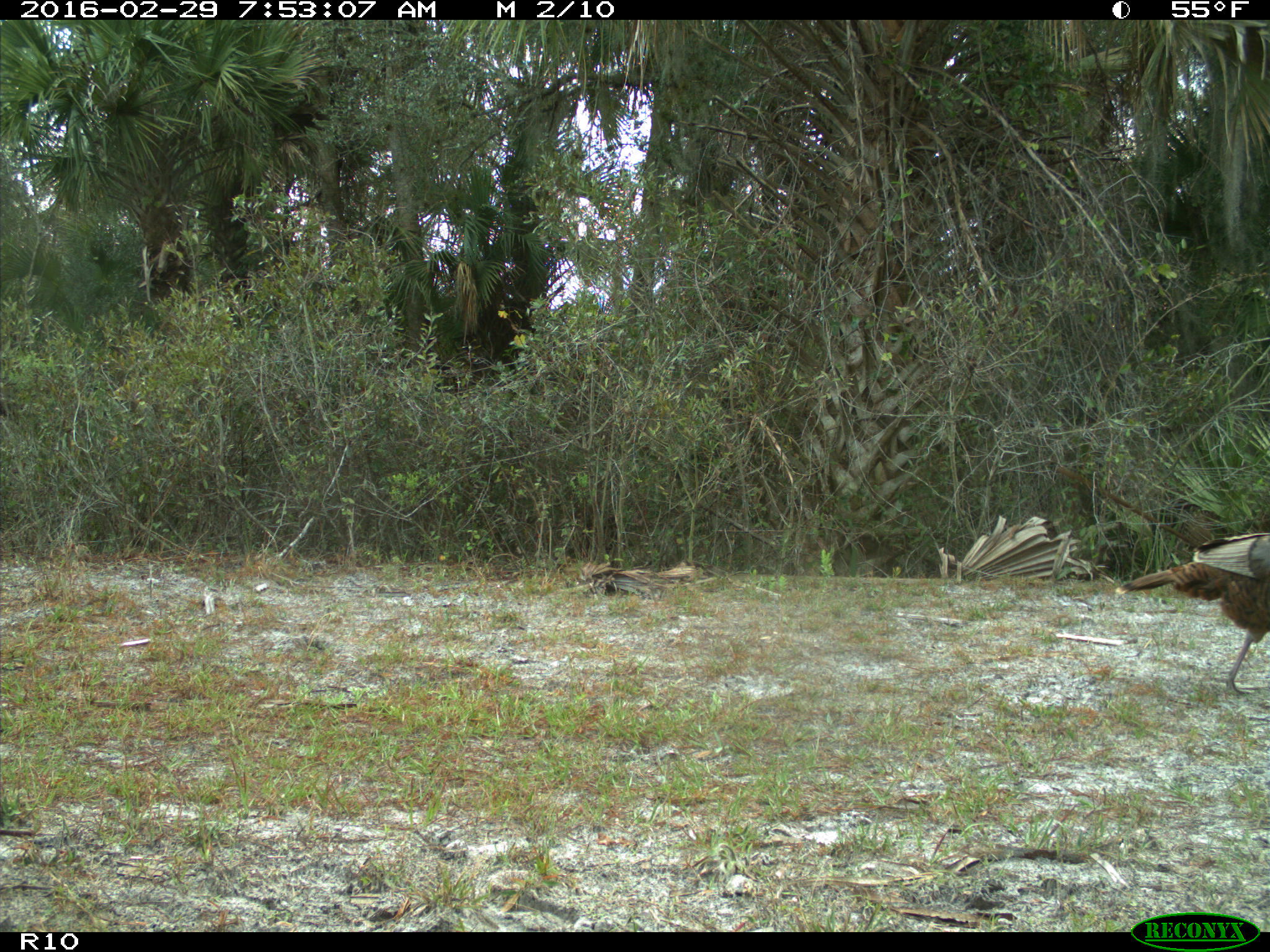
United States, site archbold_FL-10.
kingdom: Animalia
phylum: Chordata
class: Aves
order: Galliformes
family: Phasianidae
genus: Meleagris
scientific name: Meleagris gallopavo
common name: wild turkey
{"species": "Meleagris gallopavo (wild turkey)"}